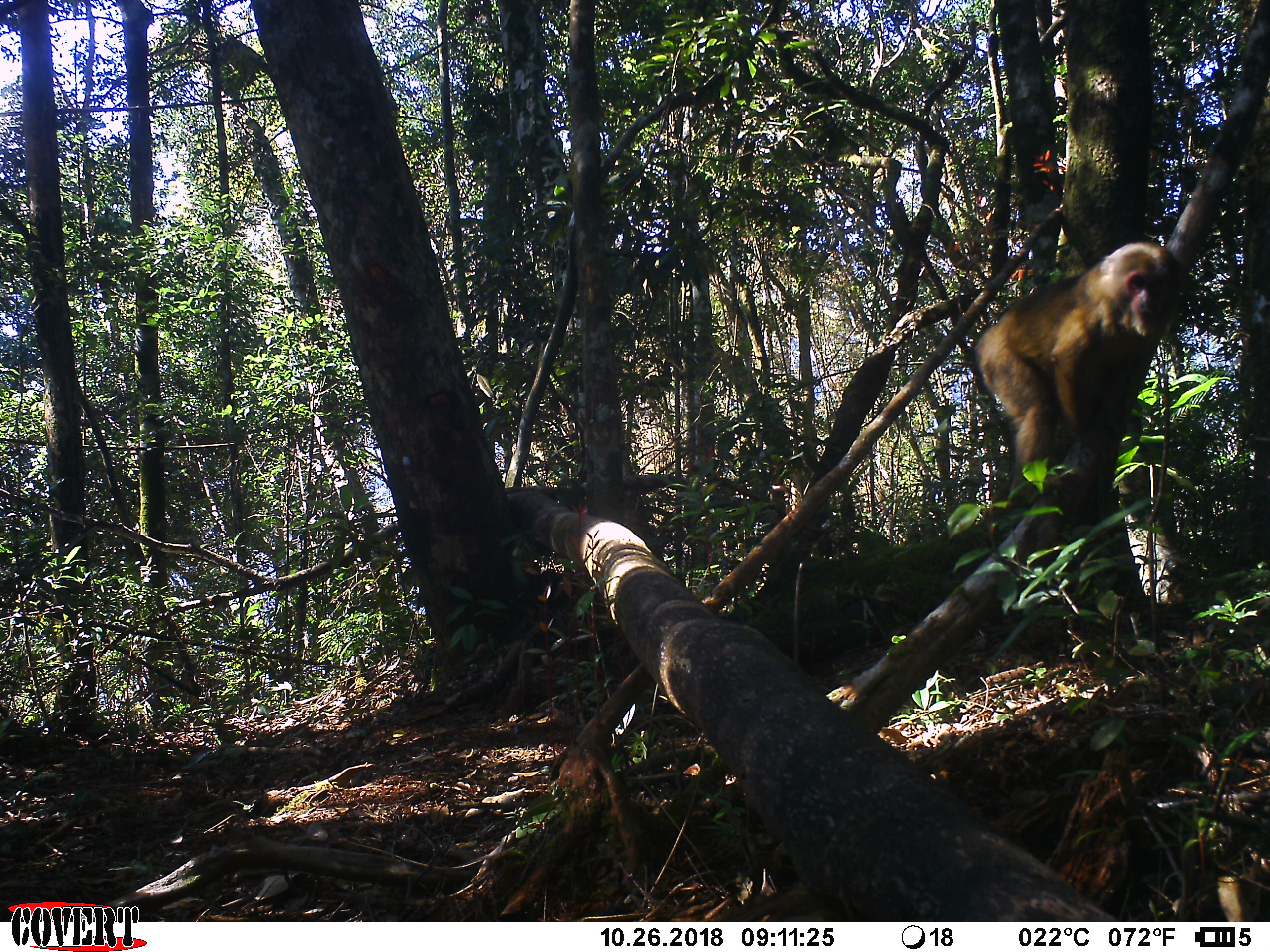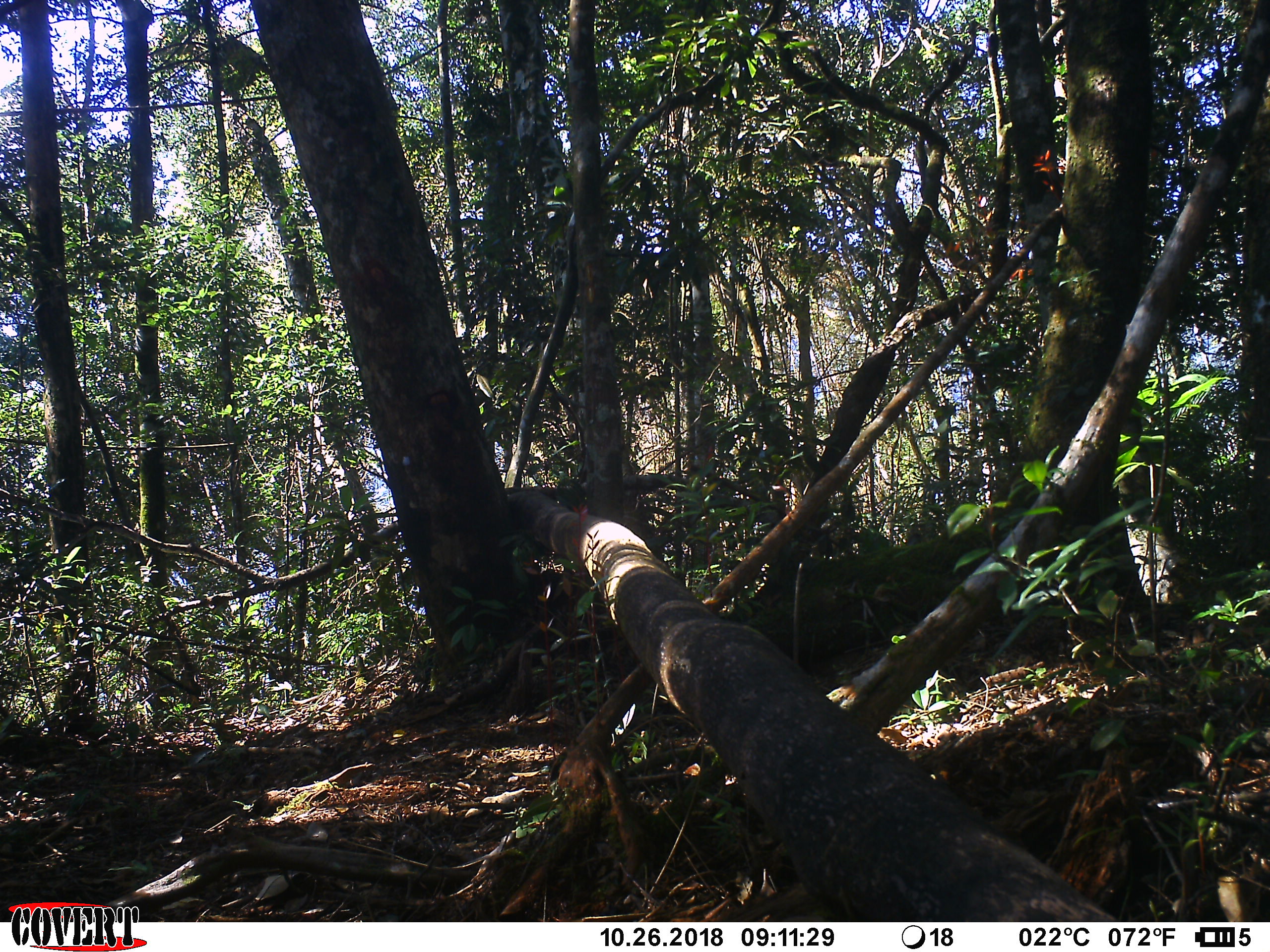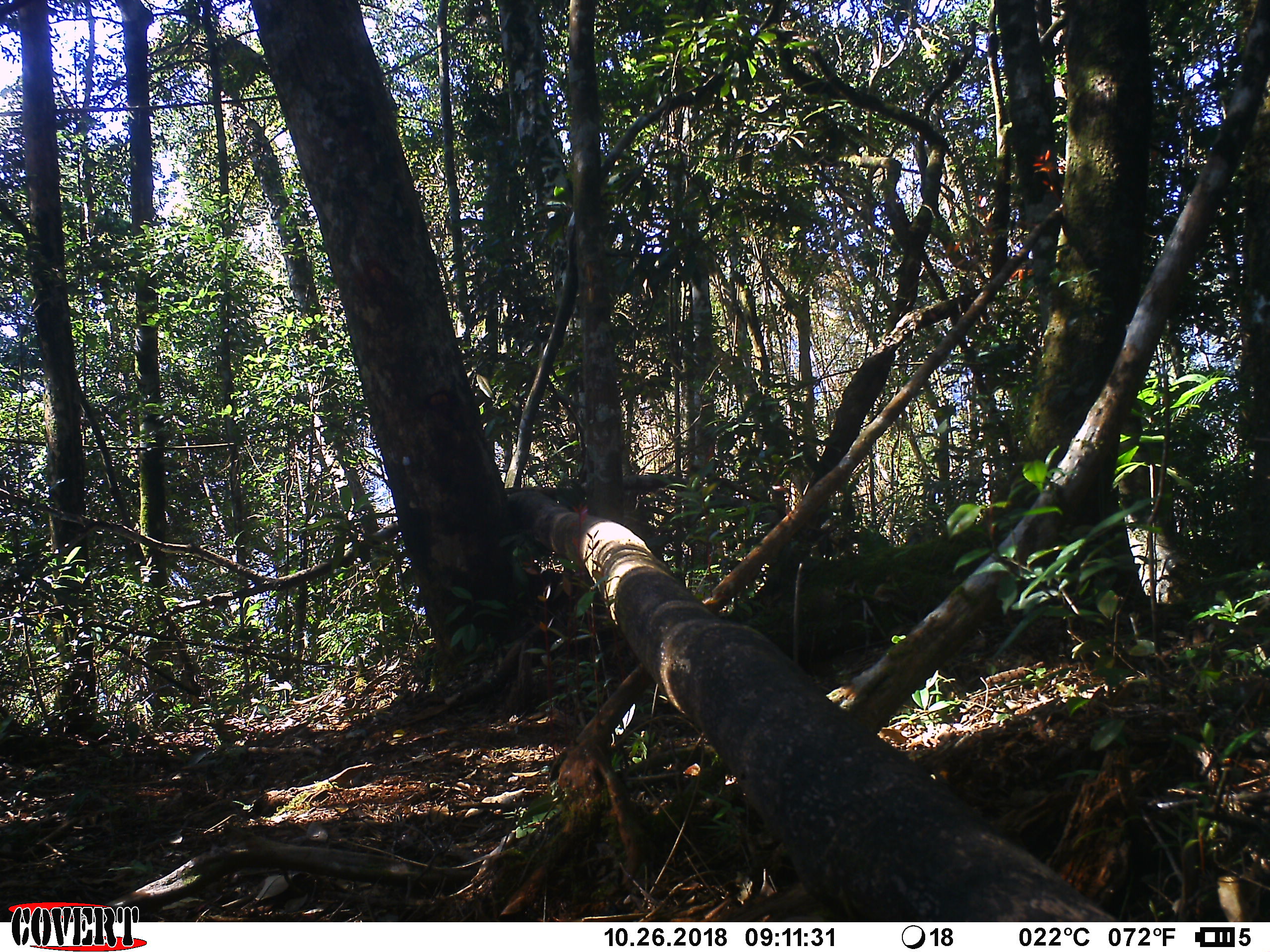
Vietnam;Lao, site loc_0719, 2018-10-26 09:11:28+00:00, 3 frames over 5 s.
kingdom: Animalia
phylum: Chordata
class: Mammalia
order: Primates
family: Cercopithecidae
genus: Macaca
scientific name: Macaca arctoides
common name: stump-tailed macaque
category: stump tailed macaque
Stump tailed macaque (stump-tailed macaque) (Macaca arctoides). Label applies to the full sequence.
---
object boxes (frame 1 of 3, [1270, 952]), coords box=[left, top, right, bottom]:
stump tailed macaque: box=[973, 242, 1187, 500]